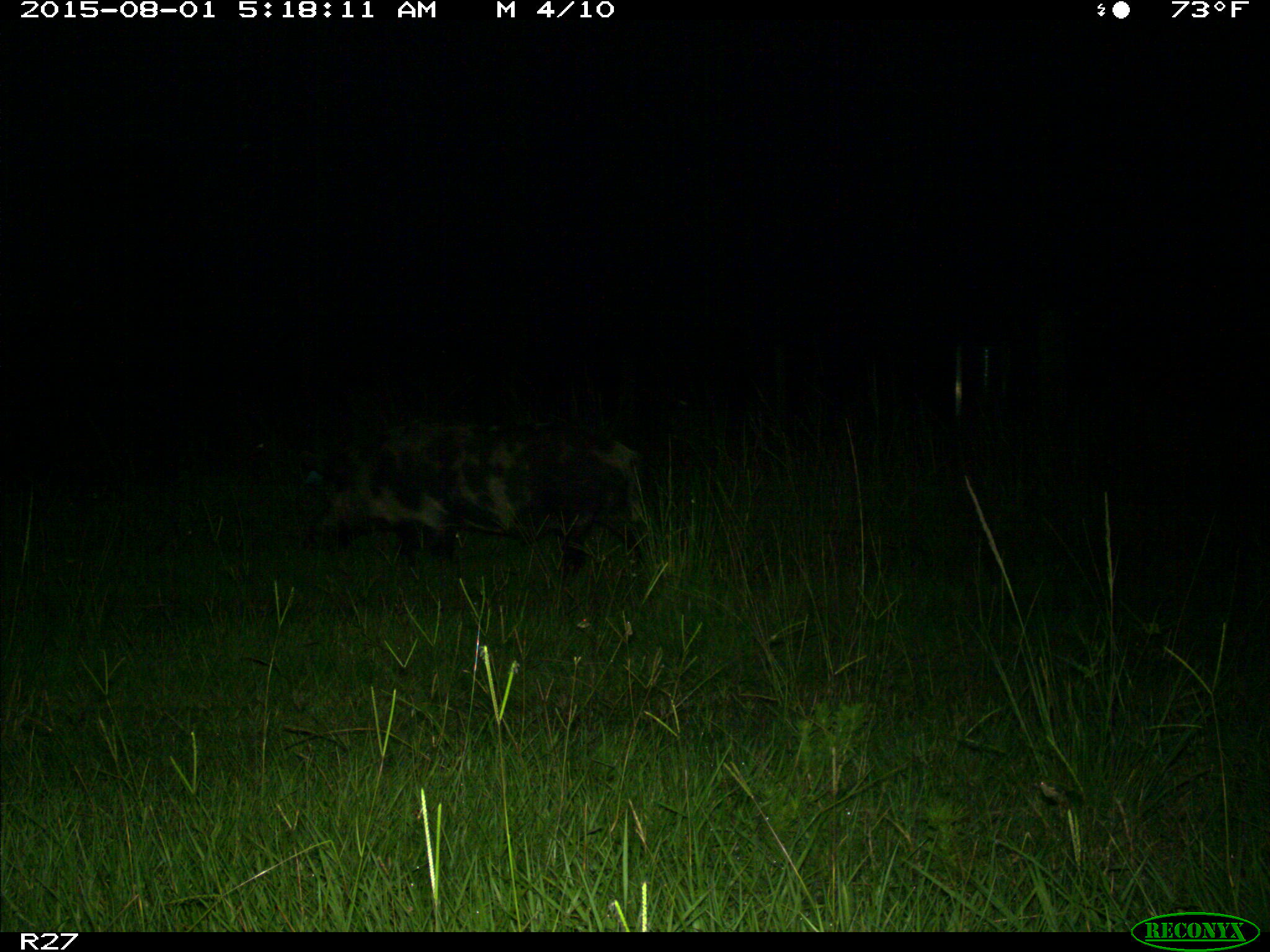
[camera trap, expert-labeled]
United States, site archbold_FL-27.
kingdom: Animalia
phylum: Chordata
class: Mammalia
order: Artiodactyla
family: Suidae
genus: Sus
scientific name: Sus scrofa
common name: wild boar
Sus scrofa (wild boar).